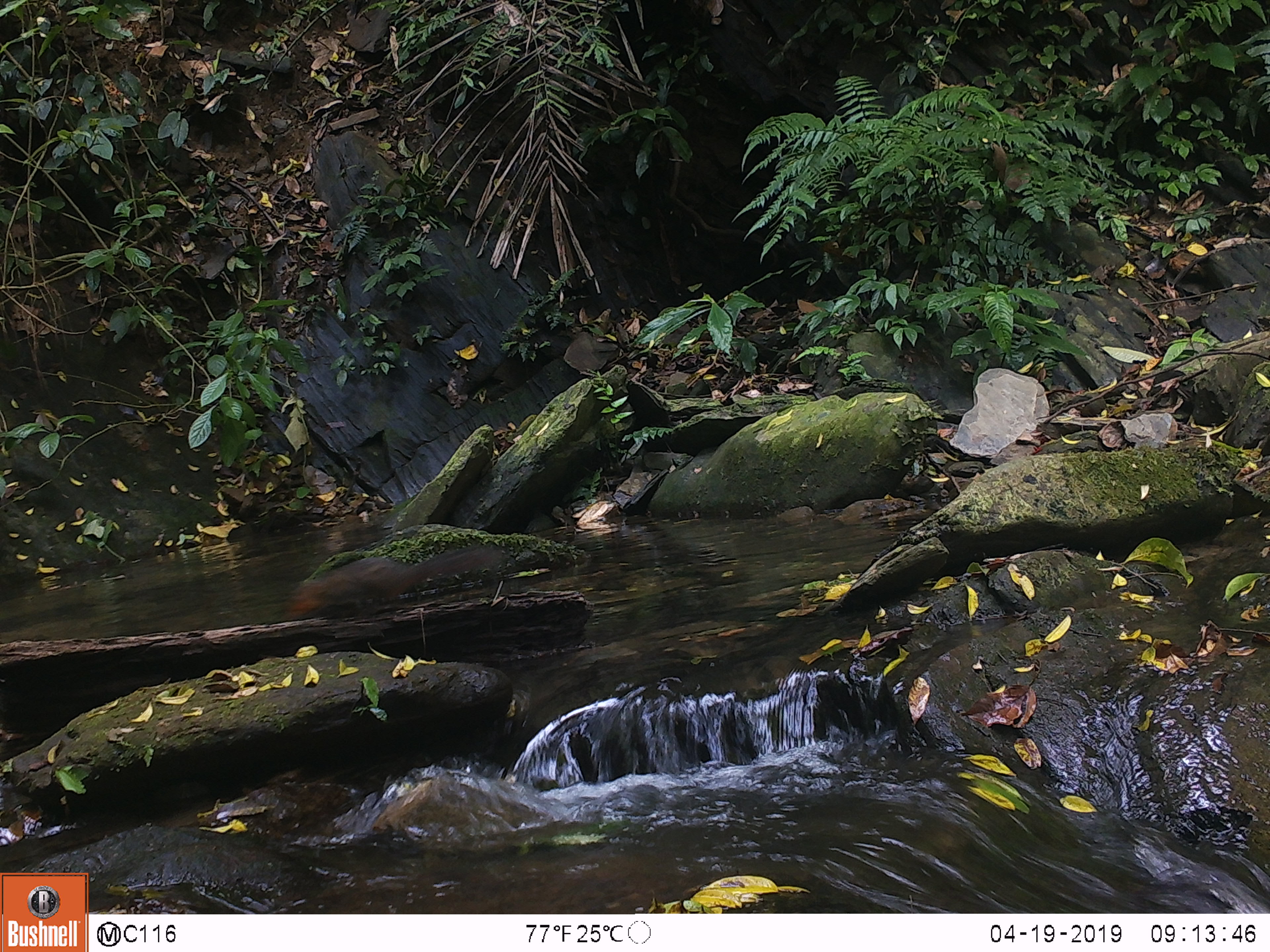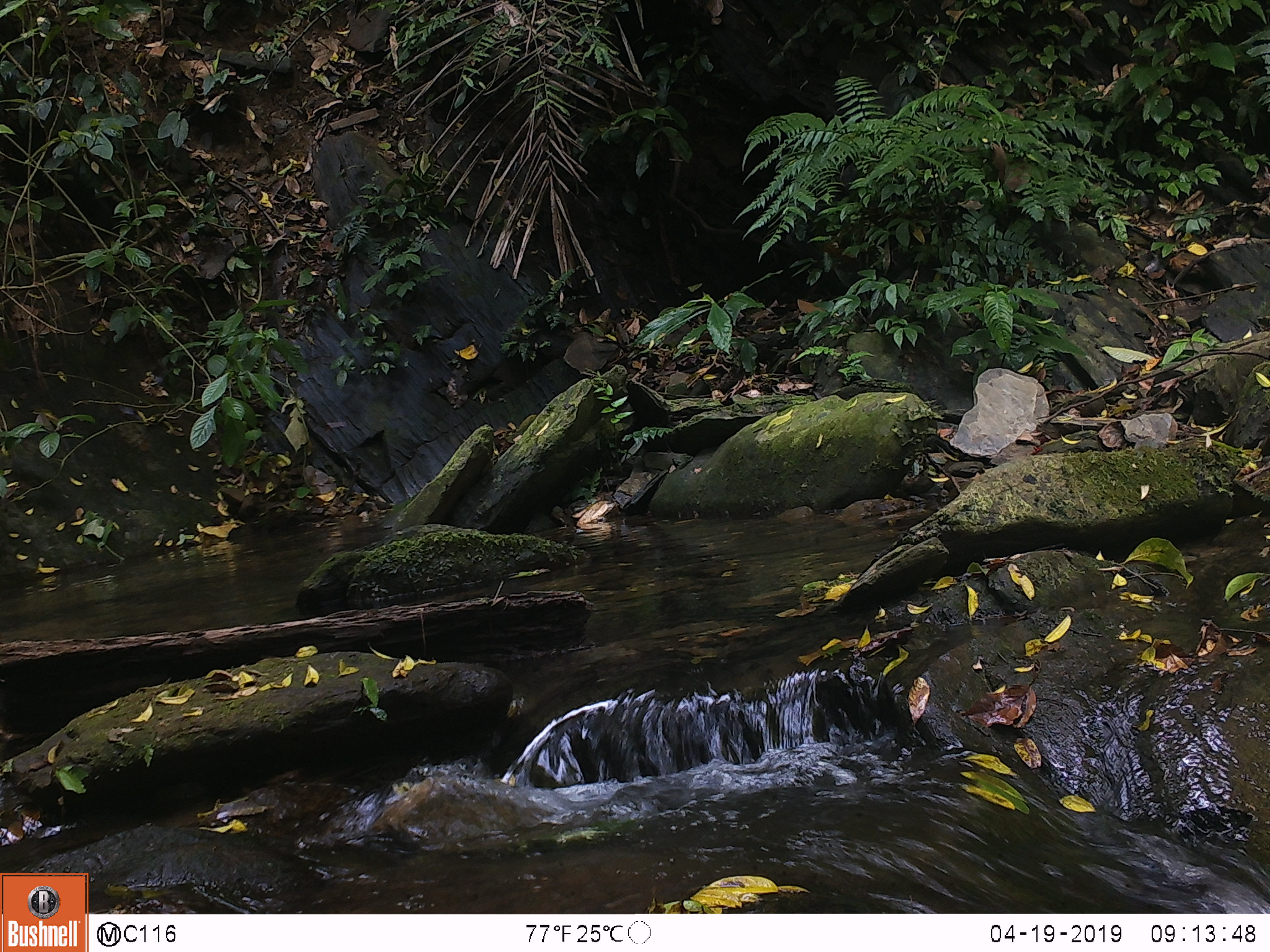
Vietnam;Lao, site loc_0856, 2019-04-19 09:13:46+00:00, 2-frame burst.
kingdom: Animalia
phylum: Chordata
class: Mammalia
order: Rodentia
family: Sciuridae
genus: Dremomys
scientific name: Dremomys rufigenis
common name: red-cheeked squirrel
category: red cheeked squirrel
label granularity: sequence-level